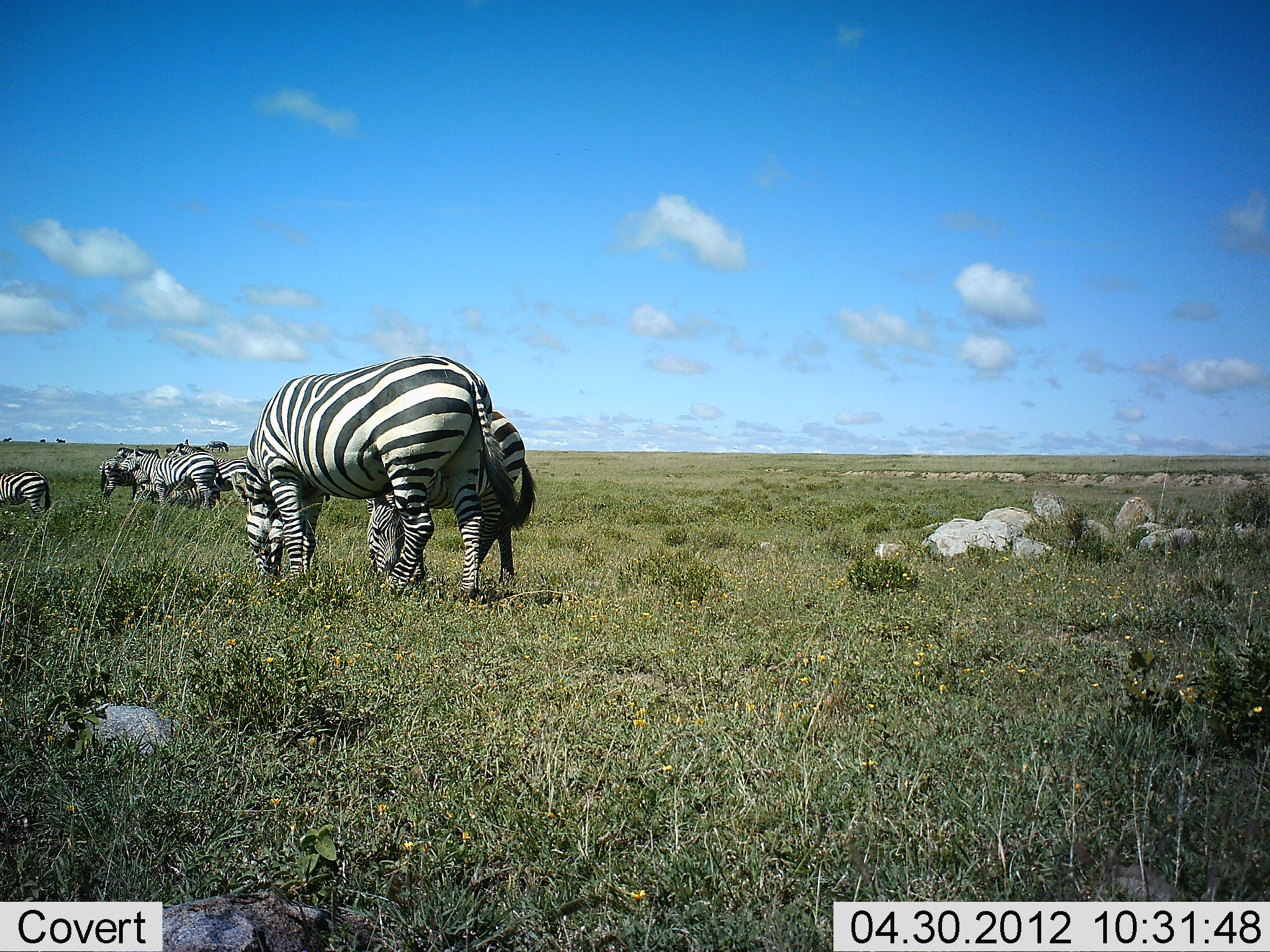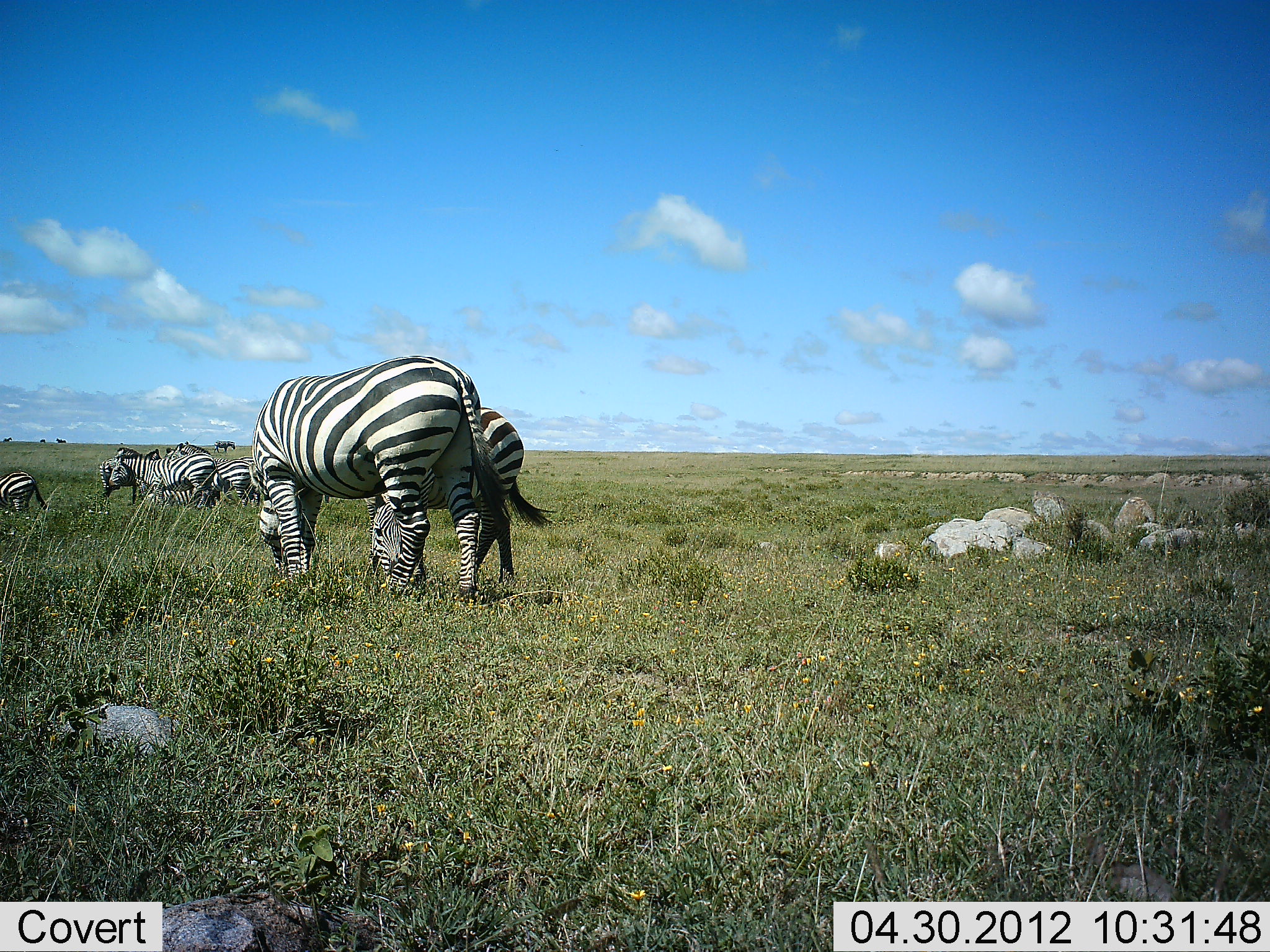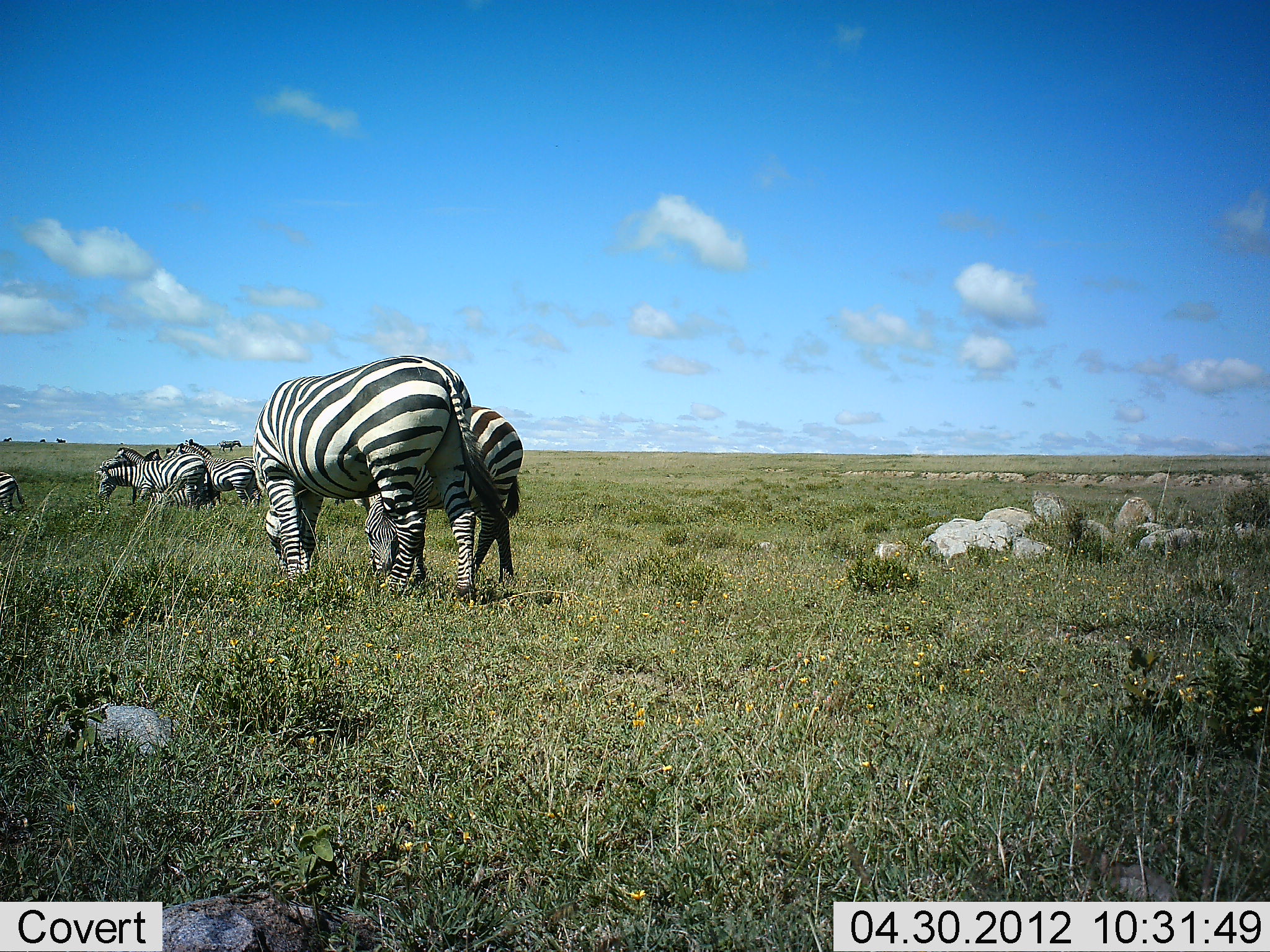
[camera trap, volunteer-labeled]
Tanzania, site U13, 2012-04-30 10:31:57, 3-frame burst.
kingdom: Animalia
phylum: Chordata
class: Mammalia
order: Perissodactyla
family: Equidae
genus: Equus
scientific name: Equus quagga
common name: plains zebra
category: zebra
Zebra (plains zebra) (Equus quagga), count 8. Behavior (volunteer vote fractions): standing 73%, resting 0%, moving 27%, interacting 9%. Young present (vote fraction): 27%. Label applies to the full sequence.